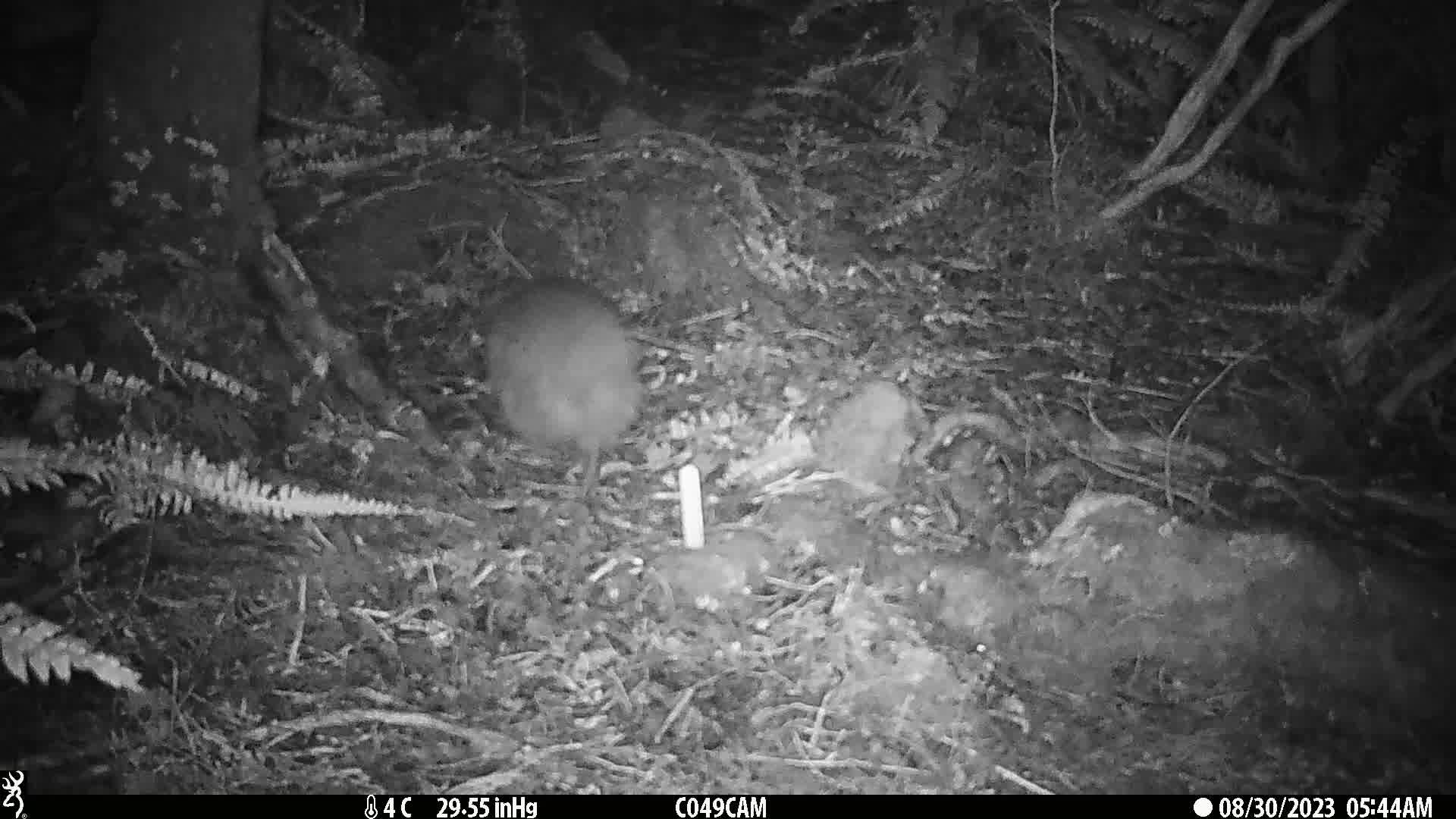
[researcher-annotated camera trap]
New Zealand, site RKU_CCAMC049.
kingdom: Animalia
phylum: Chordata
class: Aves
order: Apterygiformes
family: Apterygidae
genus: Apteryx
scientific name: Apteryx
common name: kiwi